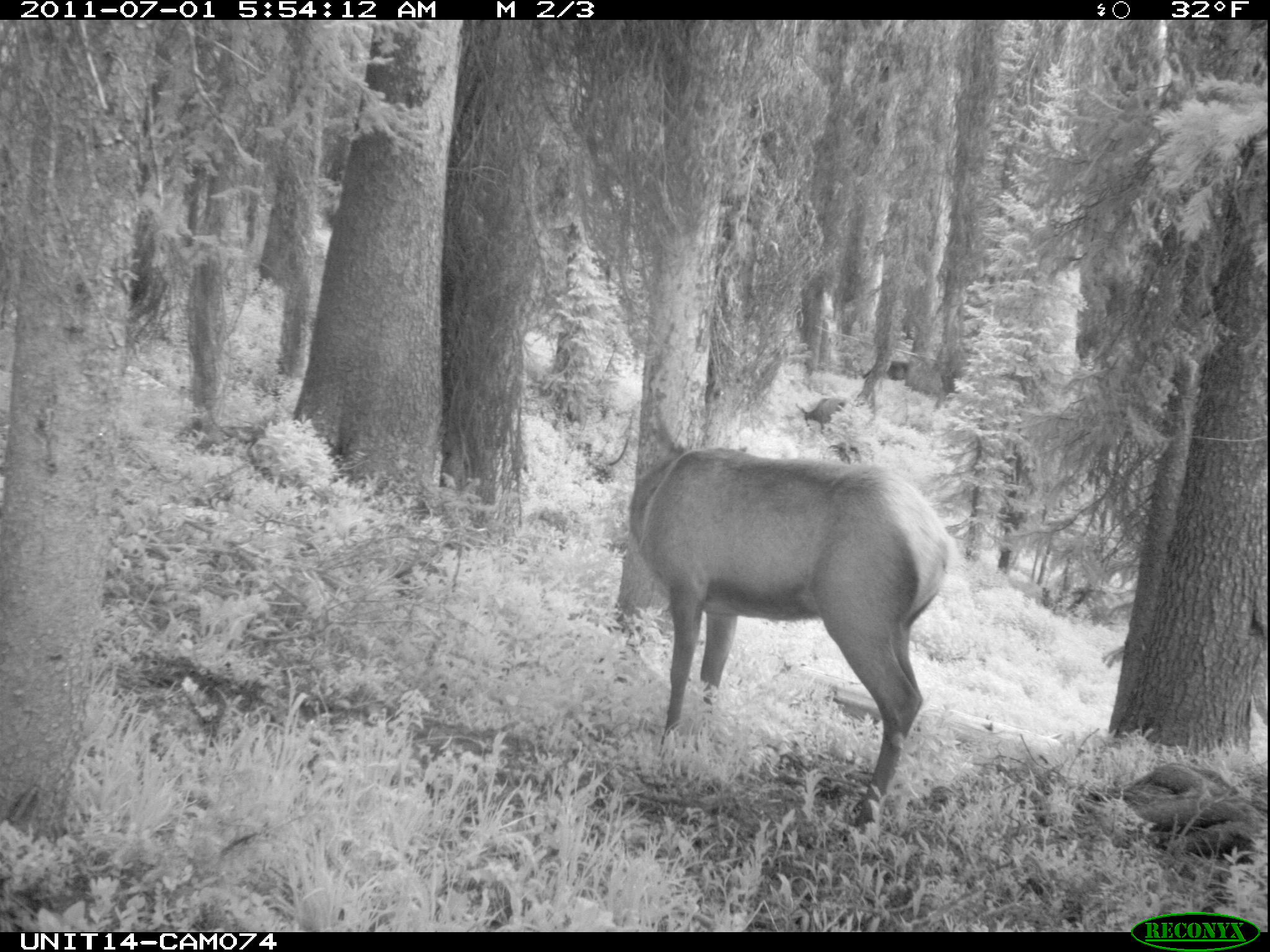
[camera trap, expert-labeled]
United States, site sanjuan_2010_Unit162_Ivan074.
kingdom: Animalia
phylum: Chordata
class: Mammalia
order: Artiodactyla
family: Cervidae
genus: Cervus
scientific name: Cervus elaphus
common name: red deer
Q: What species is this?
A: Cervus elaphus (red deer).